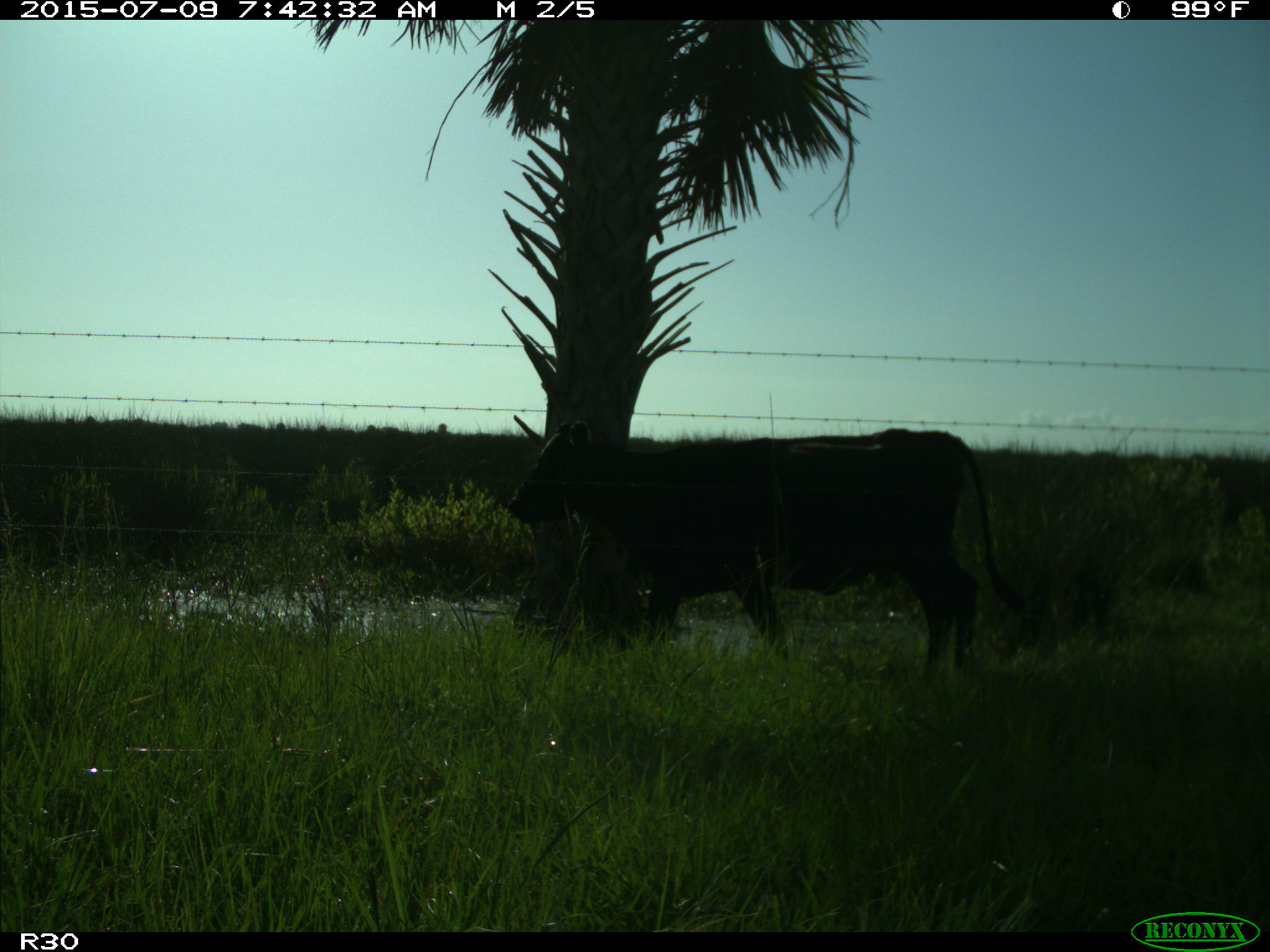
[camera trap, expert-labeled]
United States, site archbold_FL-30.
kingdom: Animalia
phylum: Chordata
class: Mammalia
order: Artiodactyla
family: Bovidae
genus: Bos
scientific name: Bos taurus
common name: domestic cow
Bos taurus (domestic cow).